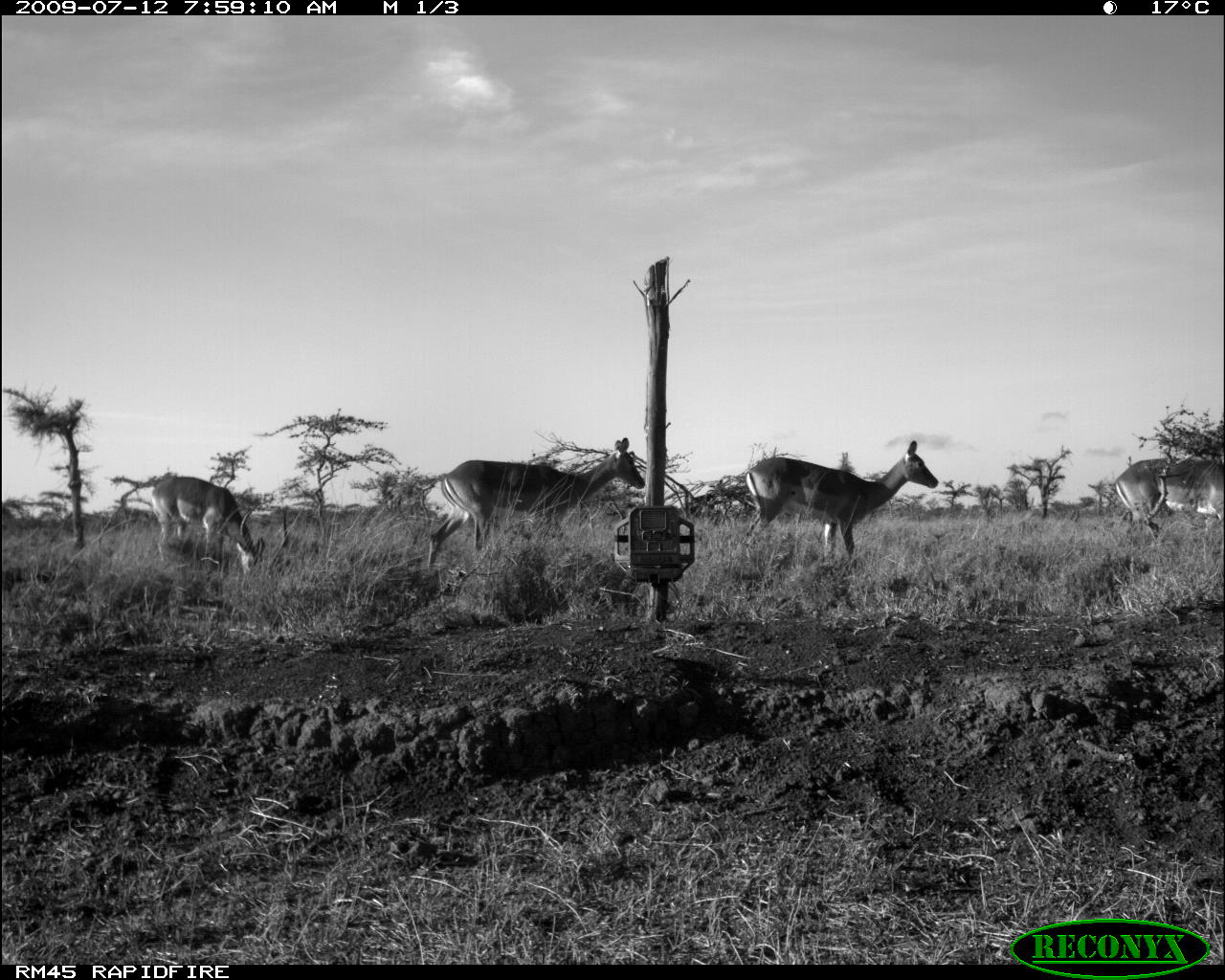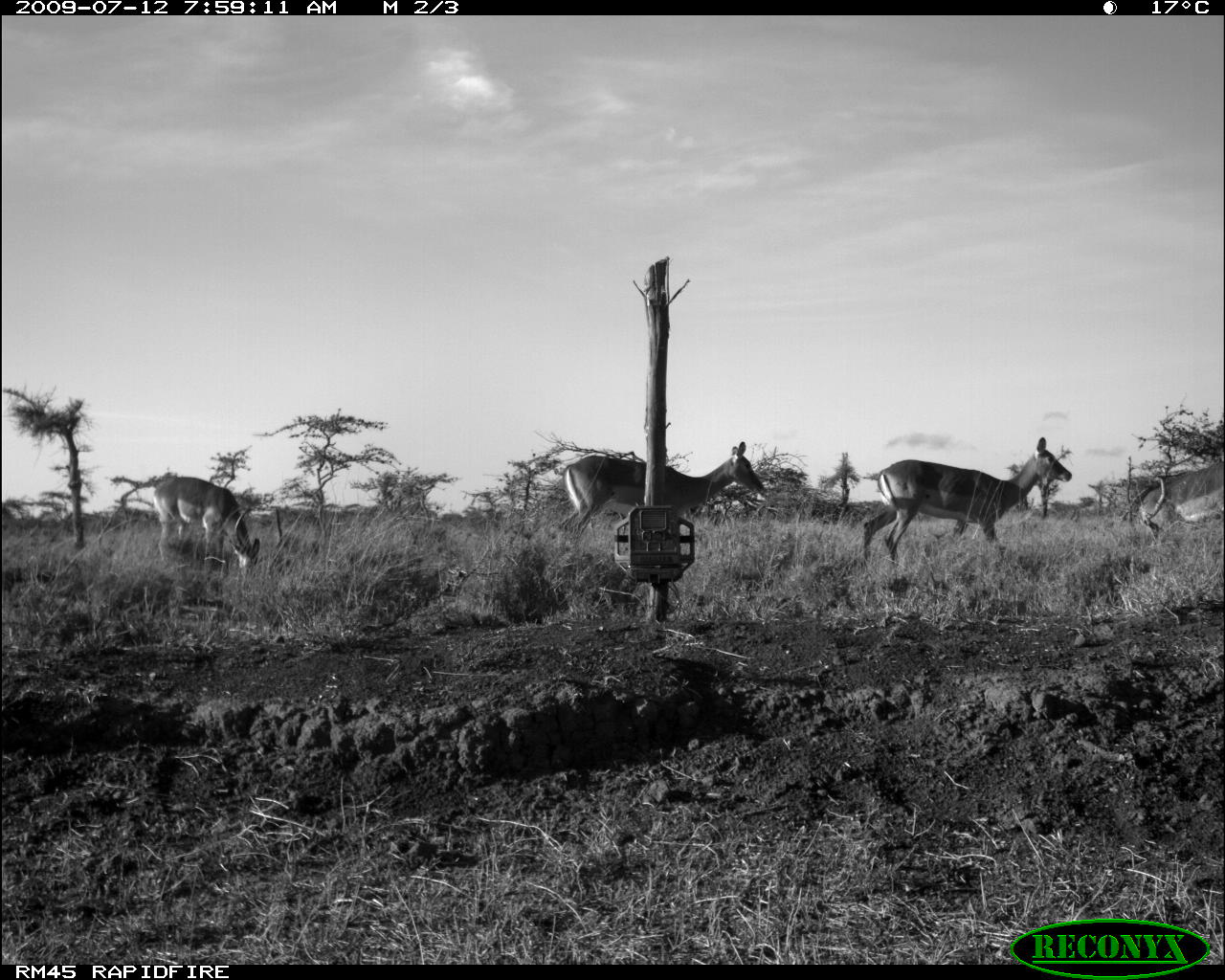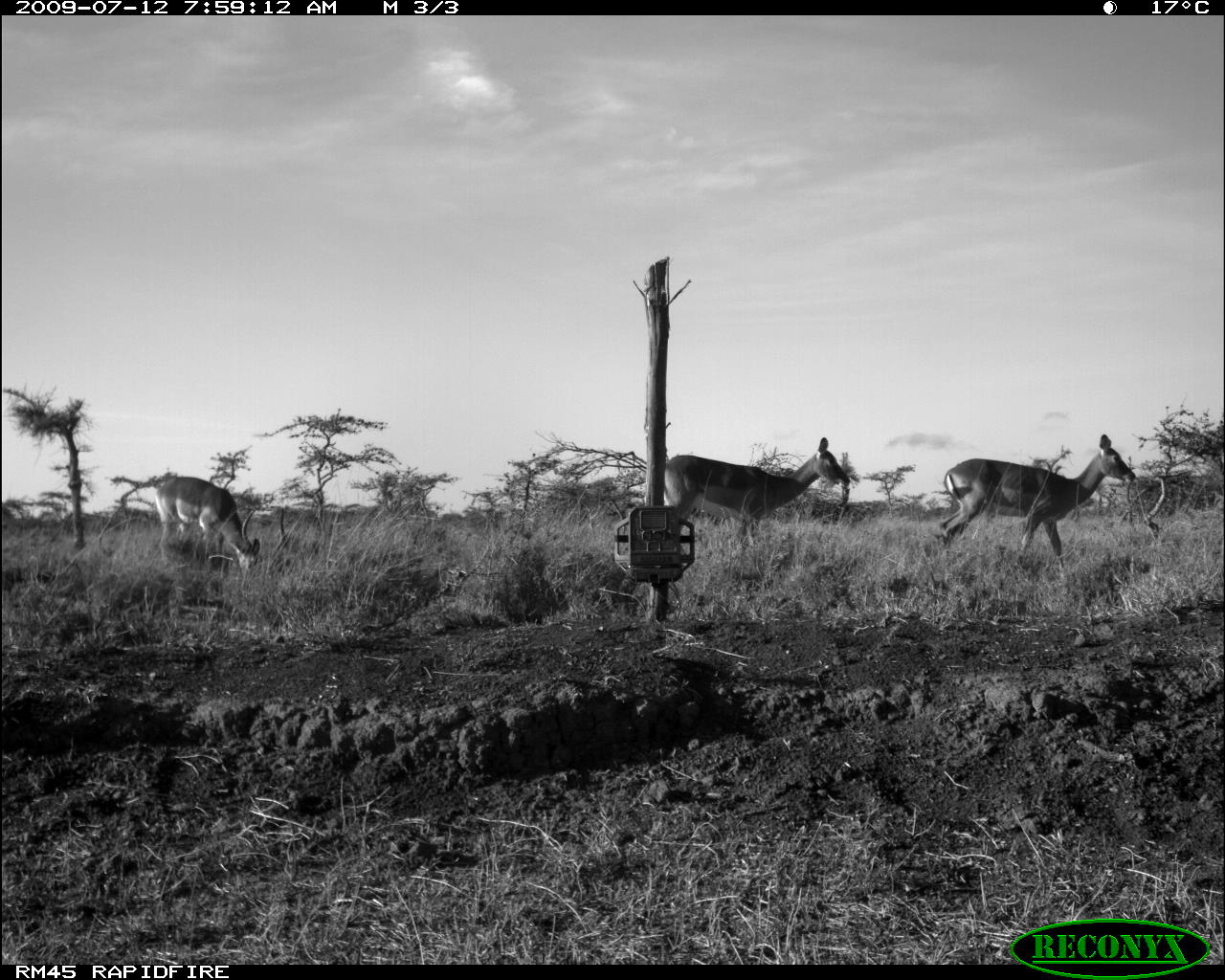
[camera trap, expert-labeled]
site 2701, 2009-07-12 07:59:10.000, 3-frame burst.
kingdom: Animalia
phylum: Chordata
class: Mammalia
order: Artiodactyla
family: Bovidae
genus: Aepyceros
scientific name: Aepyceros melampus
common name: impala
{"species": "Aepyceros melampus (impala)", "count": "4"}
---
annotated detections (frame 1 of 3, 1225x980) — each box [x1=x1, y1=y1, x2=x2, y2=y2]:
aepyceros melampus: [x1=426, y1=436, x2=646, y2=571]; [x1=743, y1=439, x2=938, y2=561]; [x1=150, y1=474, x2=266, y2=576]; [x1=1112, y1=456, x2=1225, y2=523]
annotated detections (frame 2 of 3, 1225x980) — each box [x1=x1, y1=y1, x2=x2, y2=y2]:
aepyceros melampus: [x1=858, y1=436, x2=1071, y2=566]; [x1=563, y1=441, x2=768, y2=551]; [x1=153, y1=475, x2=260, y2=575]; [x1=1141, y1=461, x2=1225, y2=546]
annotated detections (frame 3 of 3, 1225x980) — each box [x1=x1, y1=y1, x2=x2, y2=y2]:
aepyceros melampus: [x1=937, y1=434, x2=1135, y2=568]; [x1=661, y1=436, x2=850, y2=543]; [x1=153, y1=475, x2=260, y2=575]